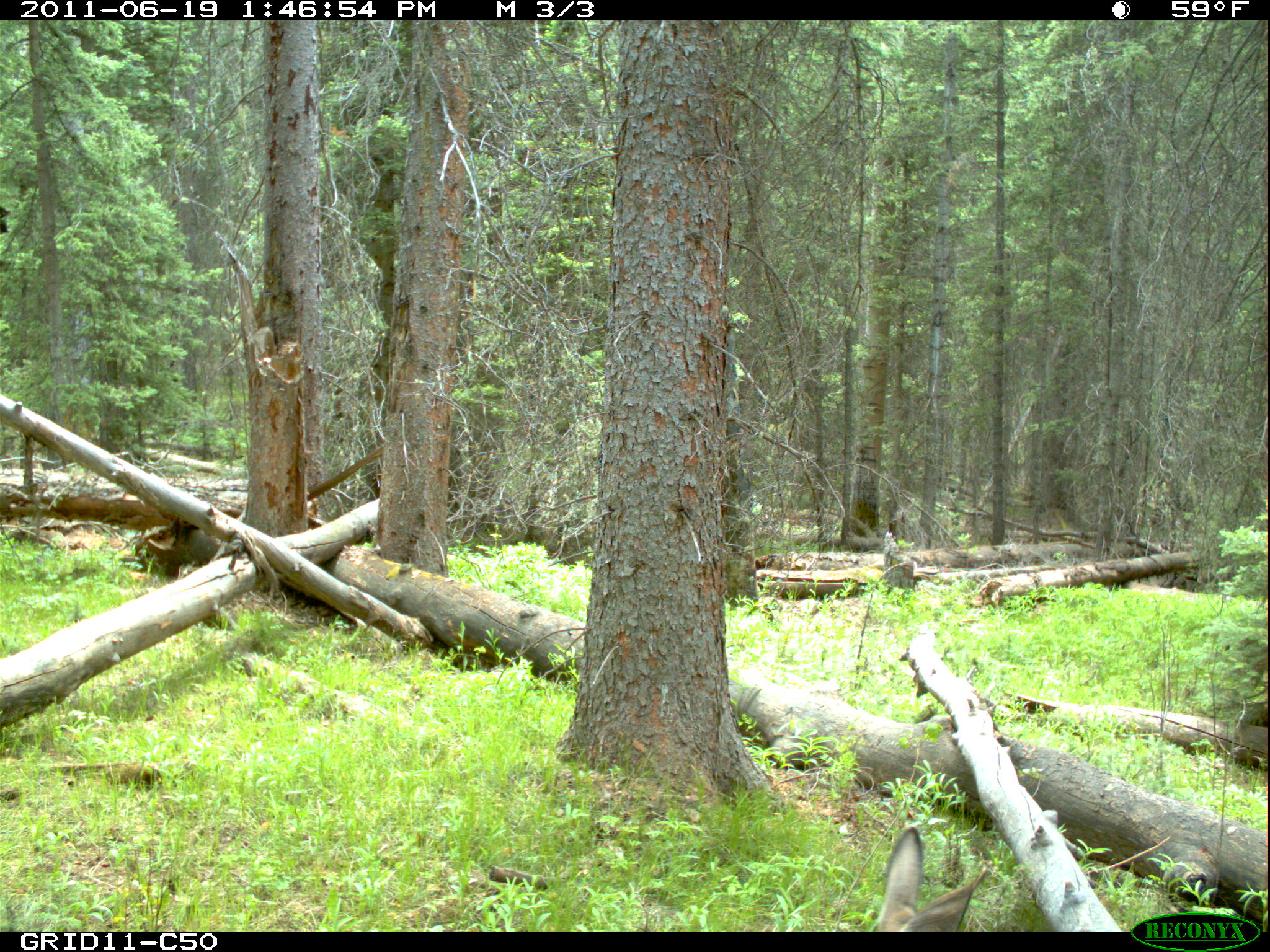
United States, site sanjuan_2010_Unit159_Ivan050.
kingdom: Animalia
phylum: Chordata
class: Mammalia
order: Artiodactyla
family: Cervidae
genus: Odocoileus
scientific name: Odocoileus hemionus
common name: mule deer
Odocoileus hemionus (mule deer).